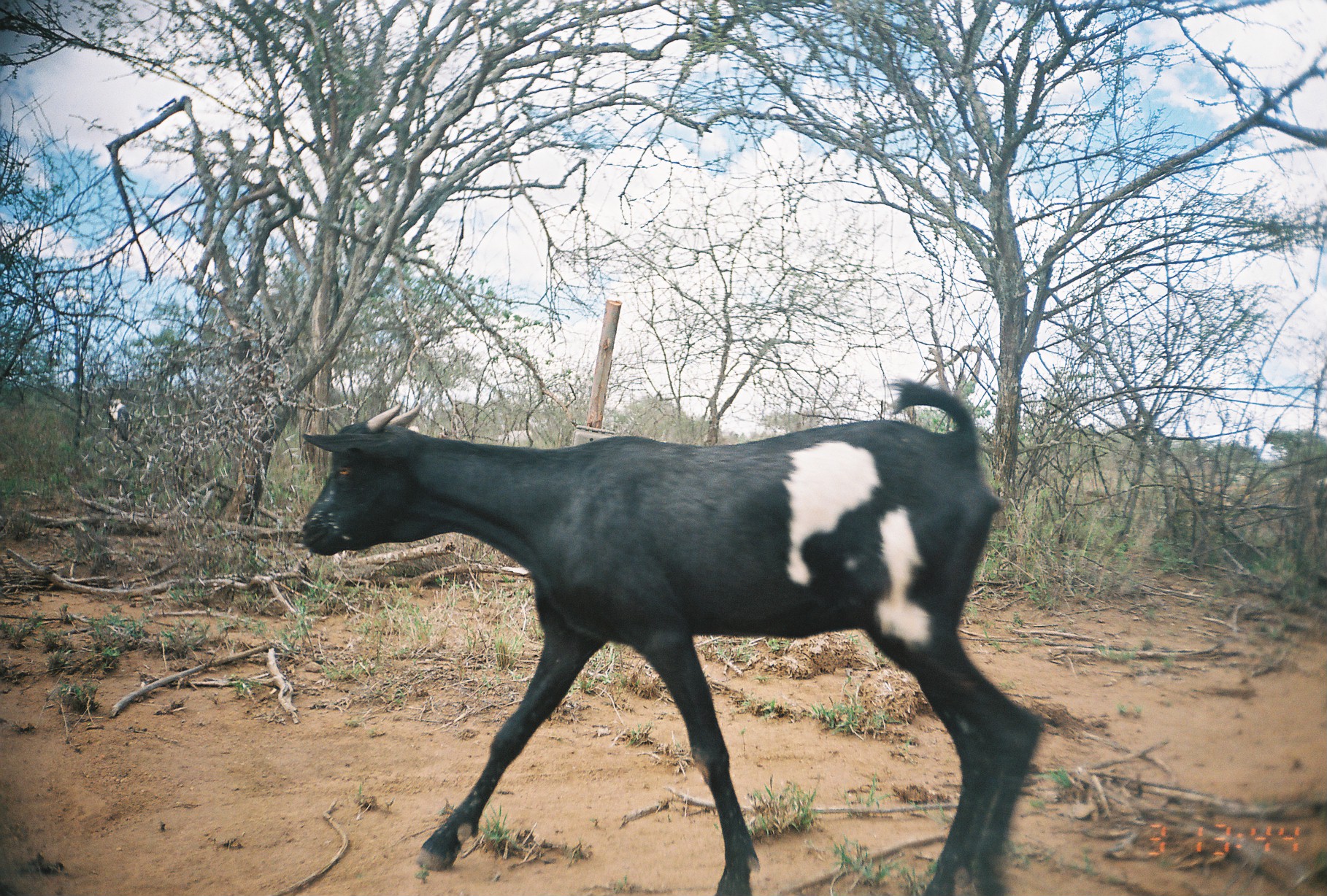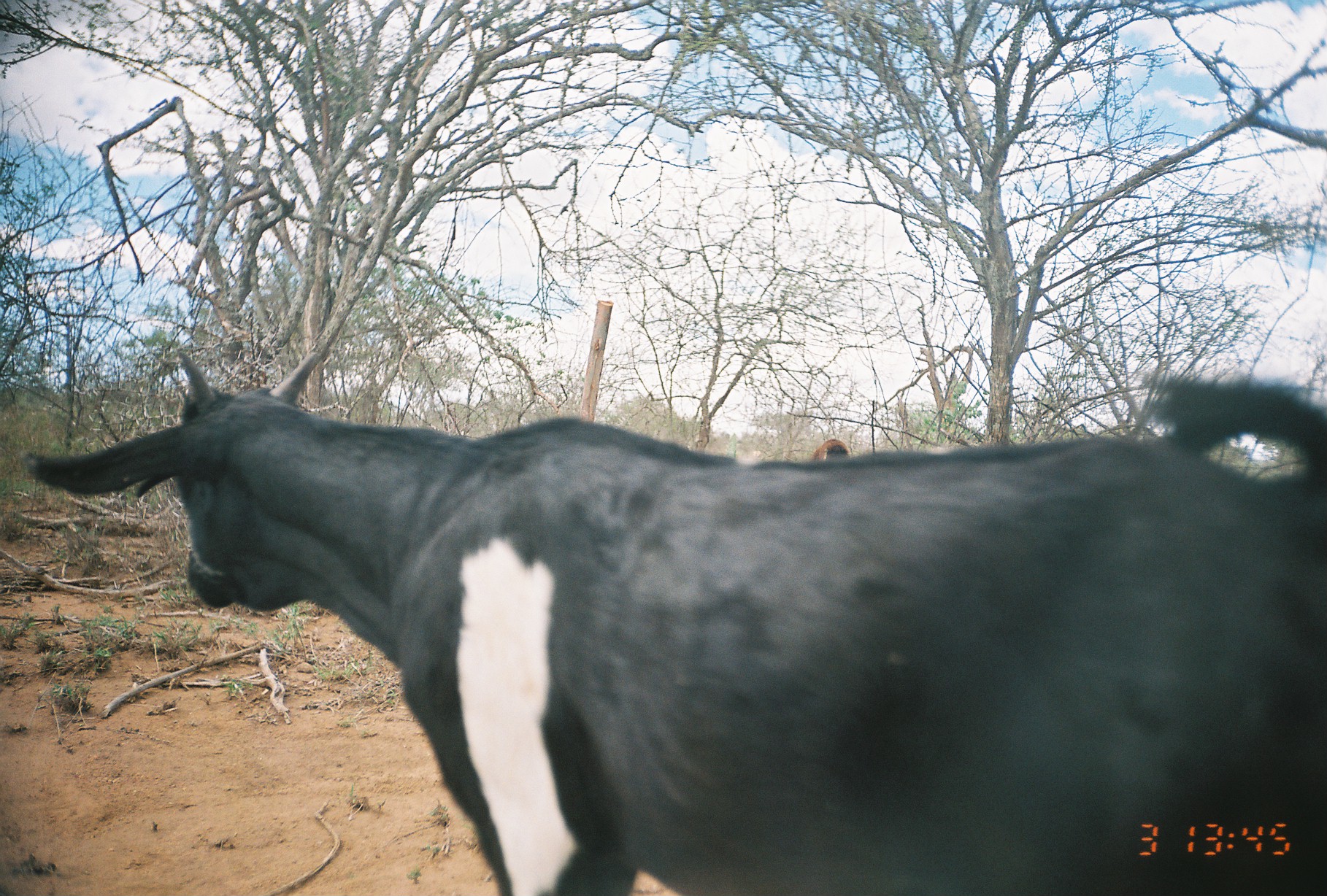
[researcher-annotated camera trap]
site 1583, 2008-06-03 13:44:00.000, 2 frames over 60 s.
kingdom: Animalia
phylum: Chordata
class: Mammalia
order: Artiodactyla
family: Bovidae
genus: Capra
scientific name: Capra aegagrus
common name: wild goat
Capra aegagrus (wild goat), count 3.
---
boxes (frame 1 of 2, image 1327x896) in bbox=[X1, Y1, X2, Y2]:
capra aegagrus: bbox=[296, 378, 1042, 895]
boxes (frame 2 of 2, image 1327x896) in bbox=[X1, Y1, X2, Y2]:
capra aegagrus: bbox=[22, 345, 1327, 895]; bbox=[810, 438, 850, 461]